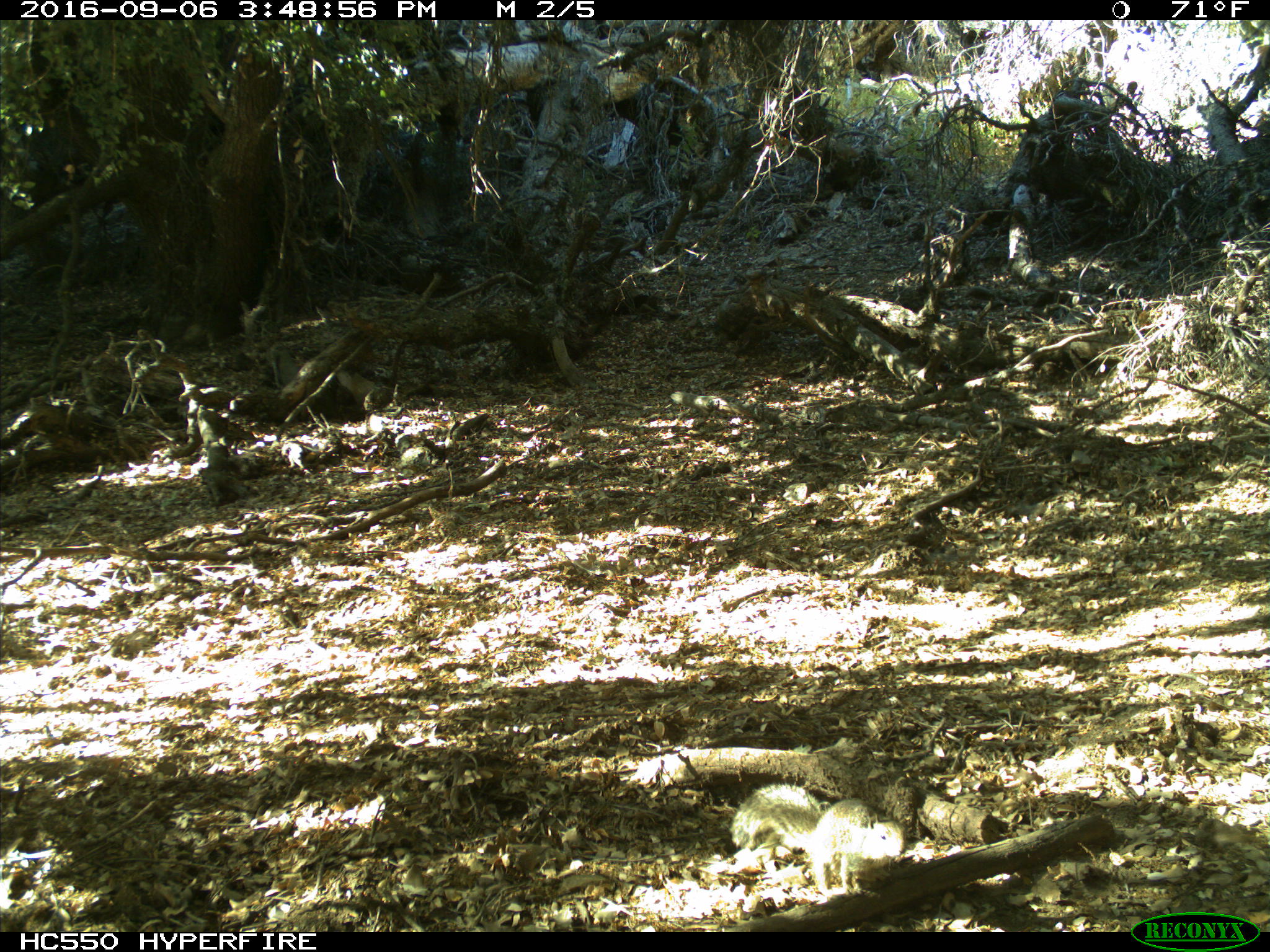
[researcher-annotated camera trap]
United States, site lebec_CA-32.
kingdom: Animalia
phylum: Chordata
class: Mammalia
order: Rodentia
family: Sciuridae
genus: Otospermophilus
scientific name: Otospermophilus beecheyi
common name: california ground squirrel